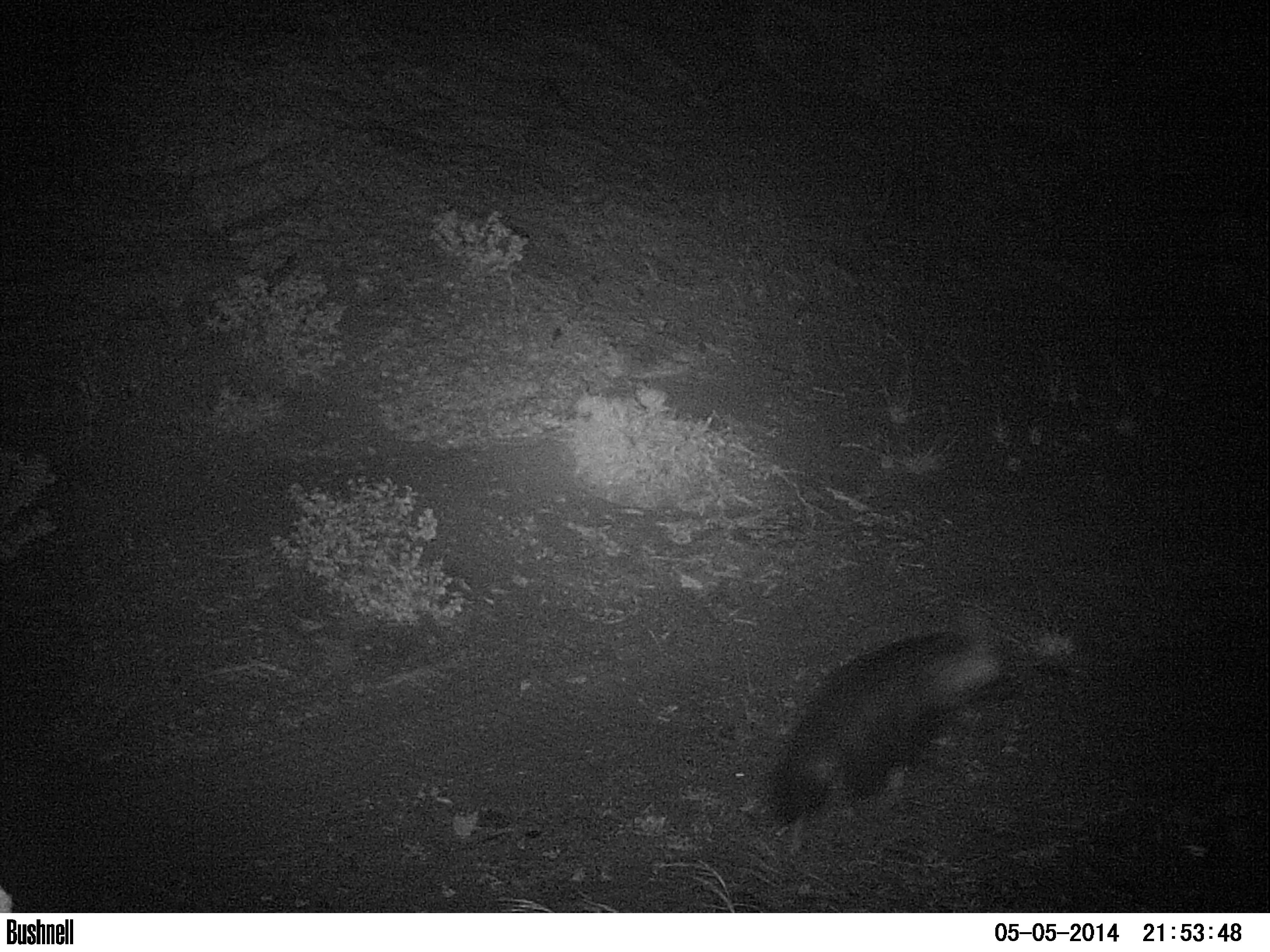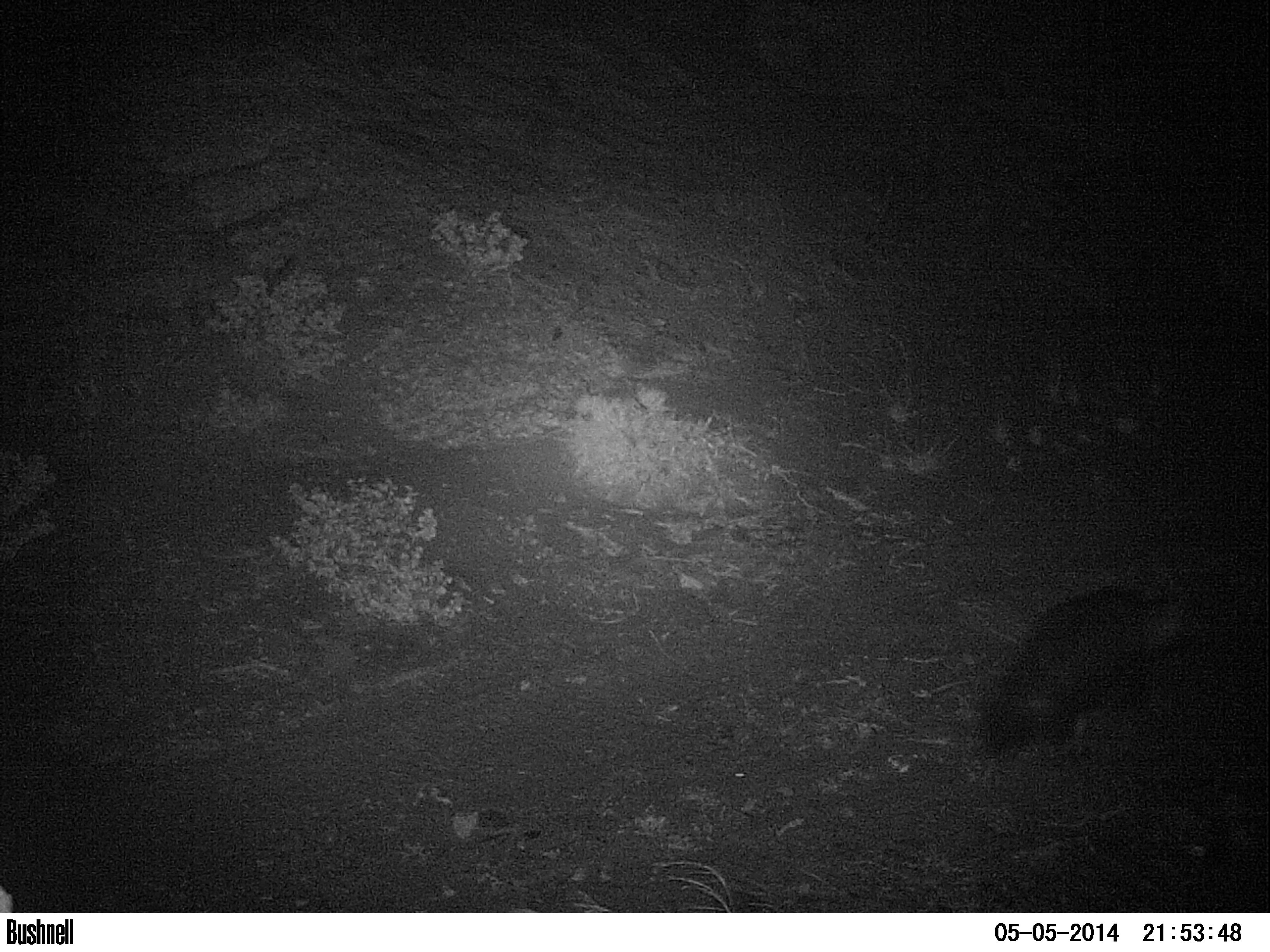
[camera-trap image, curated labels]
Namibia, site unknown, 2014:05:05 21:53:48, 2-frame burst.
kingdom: Animalia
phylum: Chordata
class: Mammalia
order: Carnivora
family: Hyaenidae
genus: Parahyaena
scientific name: Parahyaena brunnea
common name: brown hyena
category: hyaena brunnea